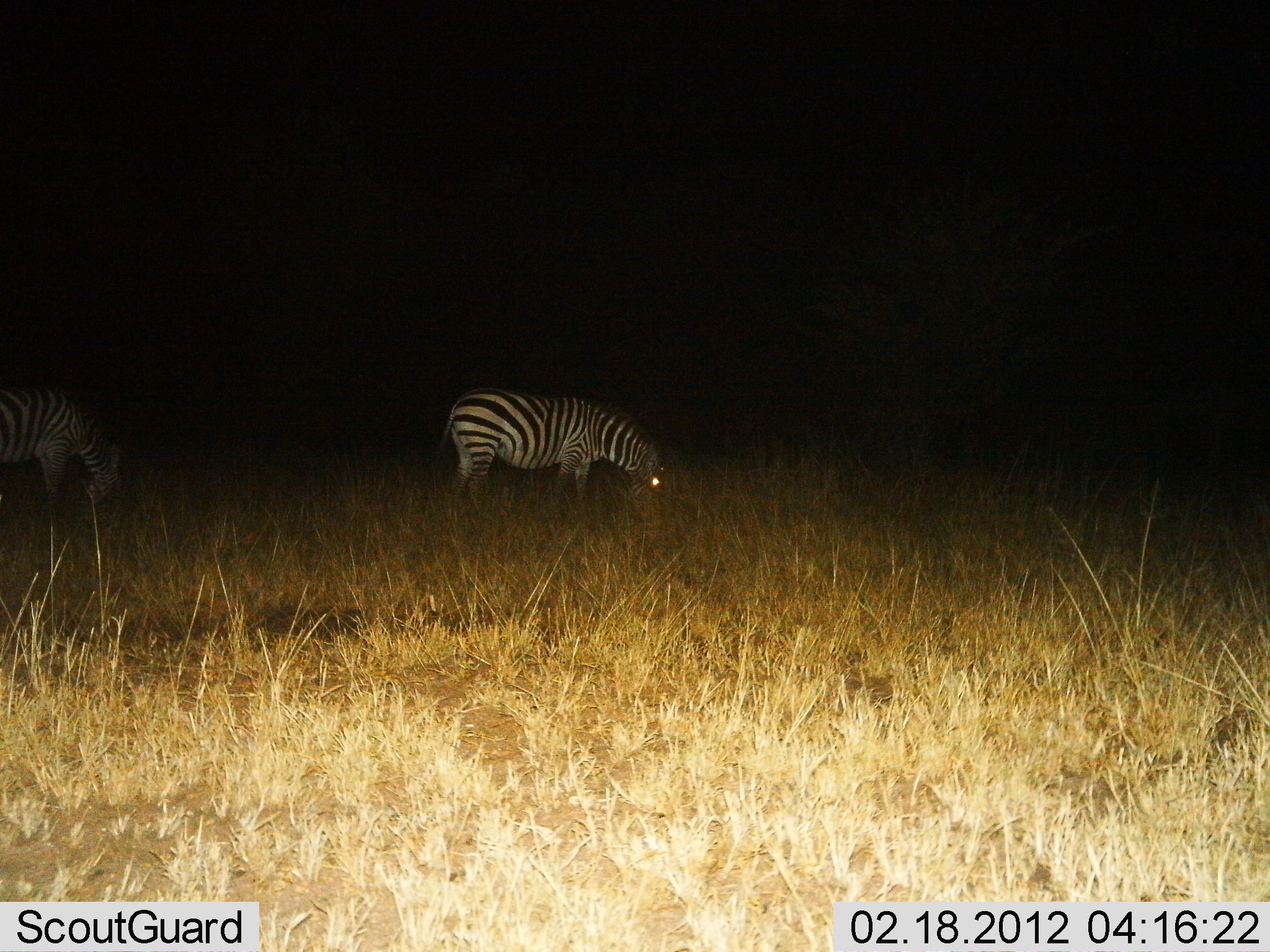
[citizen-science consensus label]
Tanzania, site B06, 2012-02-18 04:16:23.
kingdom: Animalia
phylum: Chordata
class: Mammalia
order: Perissodactyla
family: Equidae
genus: Equus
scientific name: Equus quagga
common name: plains zebra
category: zebra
Zebra (plains zebra) (Equus quagga), count 2. Behavior (volunteer vote fractions): standing 27%, resting 0%, moving 0%, interacting 0%. Young present (vote fraction): 0%. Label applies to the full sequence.